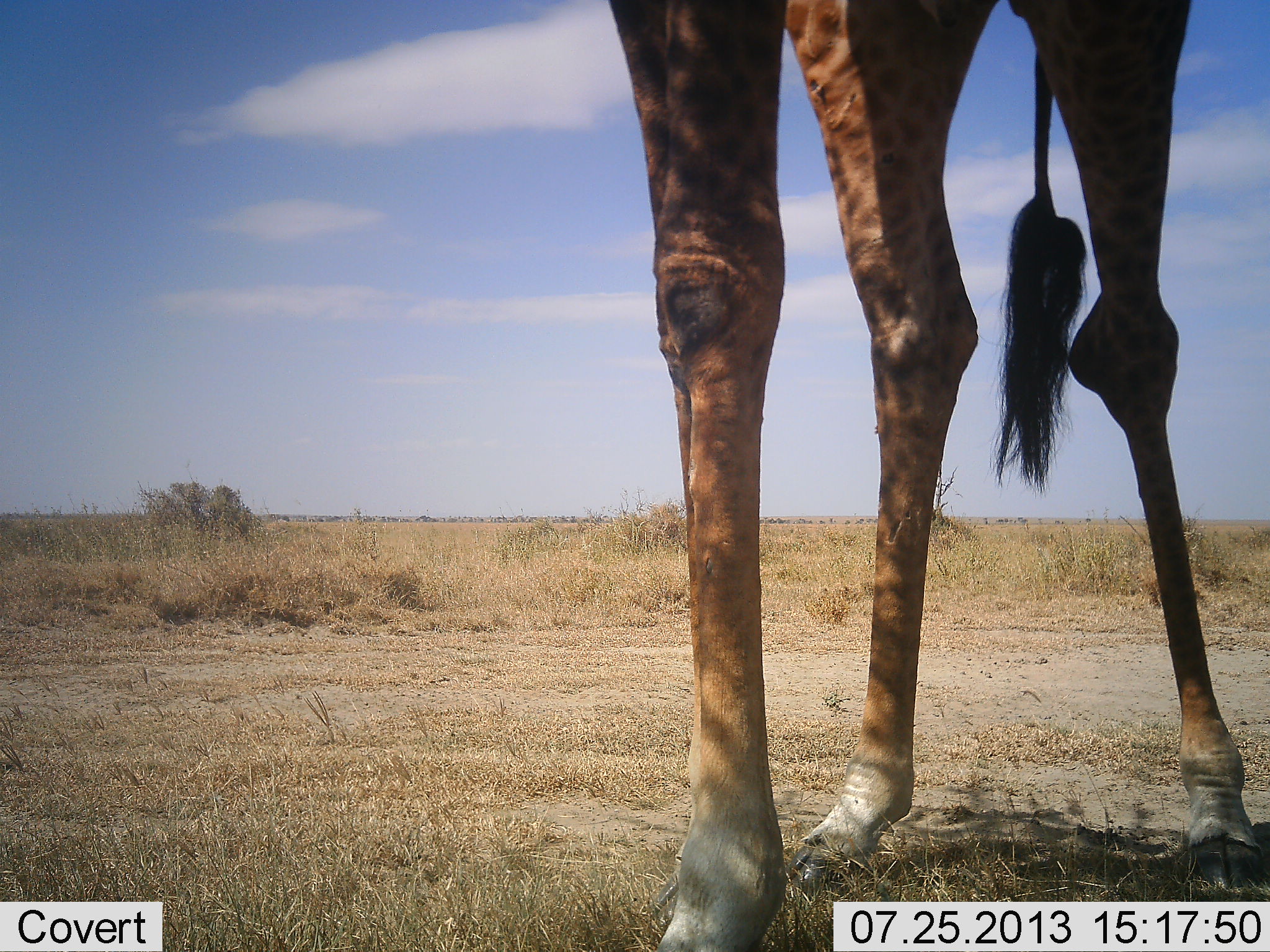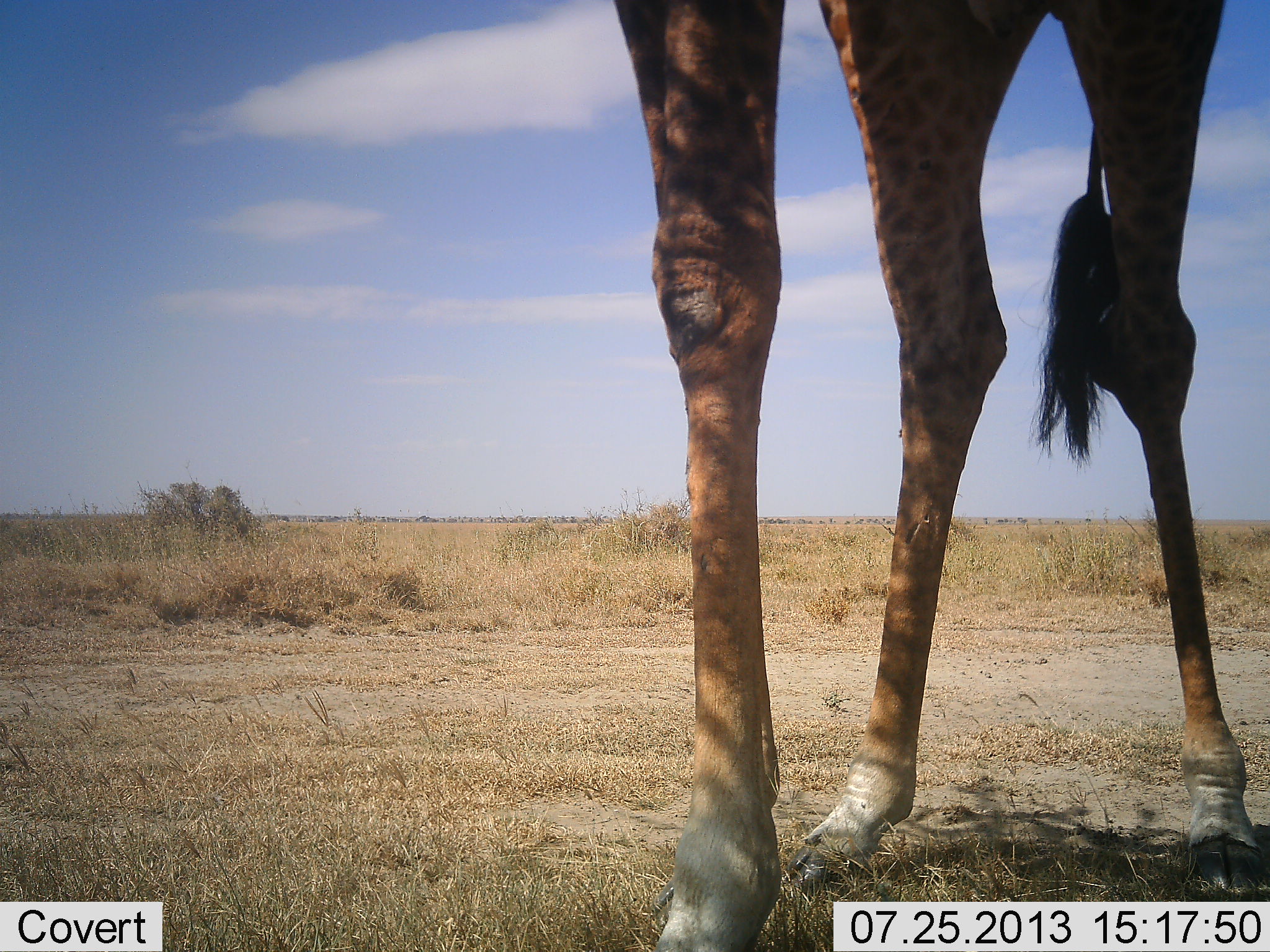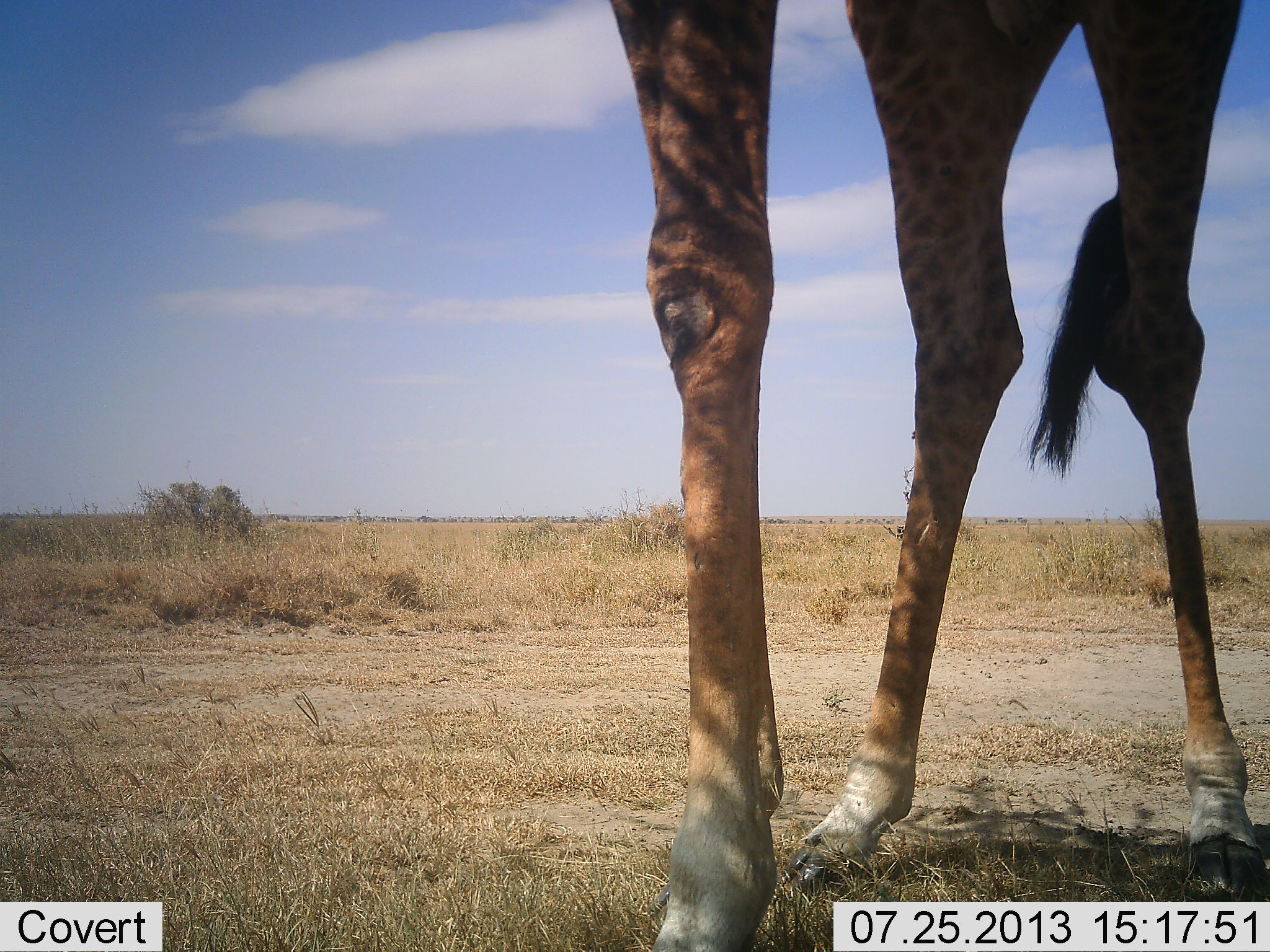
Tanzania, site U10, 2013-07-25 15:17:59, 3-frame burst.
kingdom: Animalia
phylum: Chordata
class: Mammalia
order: Artiodactyla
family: Giraffidae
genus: Giraffa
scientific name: Giraffa camelopardalis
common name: giraffe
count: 1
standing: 90%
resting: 0%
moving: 10%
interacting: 0%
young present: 0%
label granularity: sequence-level